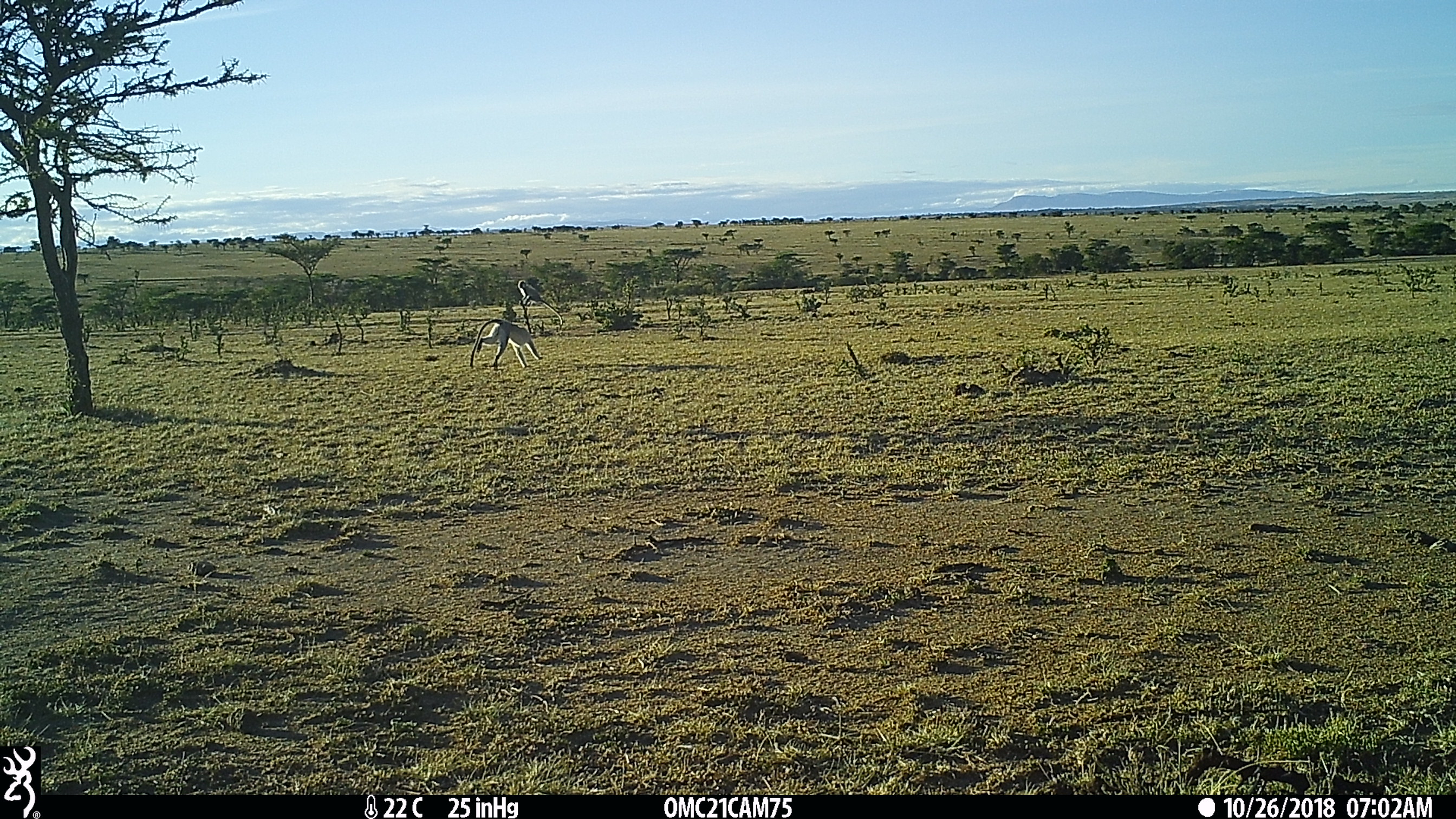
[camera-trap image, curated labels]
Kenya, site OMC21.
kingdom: Animalia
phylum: Chordata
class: Mammalia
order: Primates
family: Cercopithecidae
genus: Chlorocebus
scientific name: Chlorocebus pygerythrus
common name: vervet monkey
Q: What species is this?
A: Vervet monkey (Chlorocebus pygerythrus).